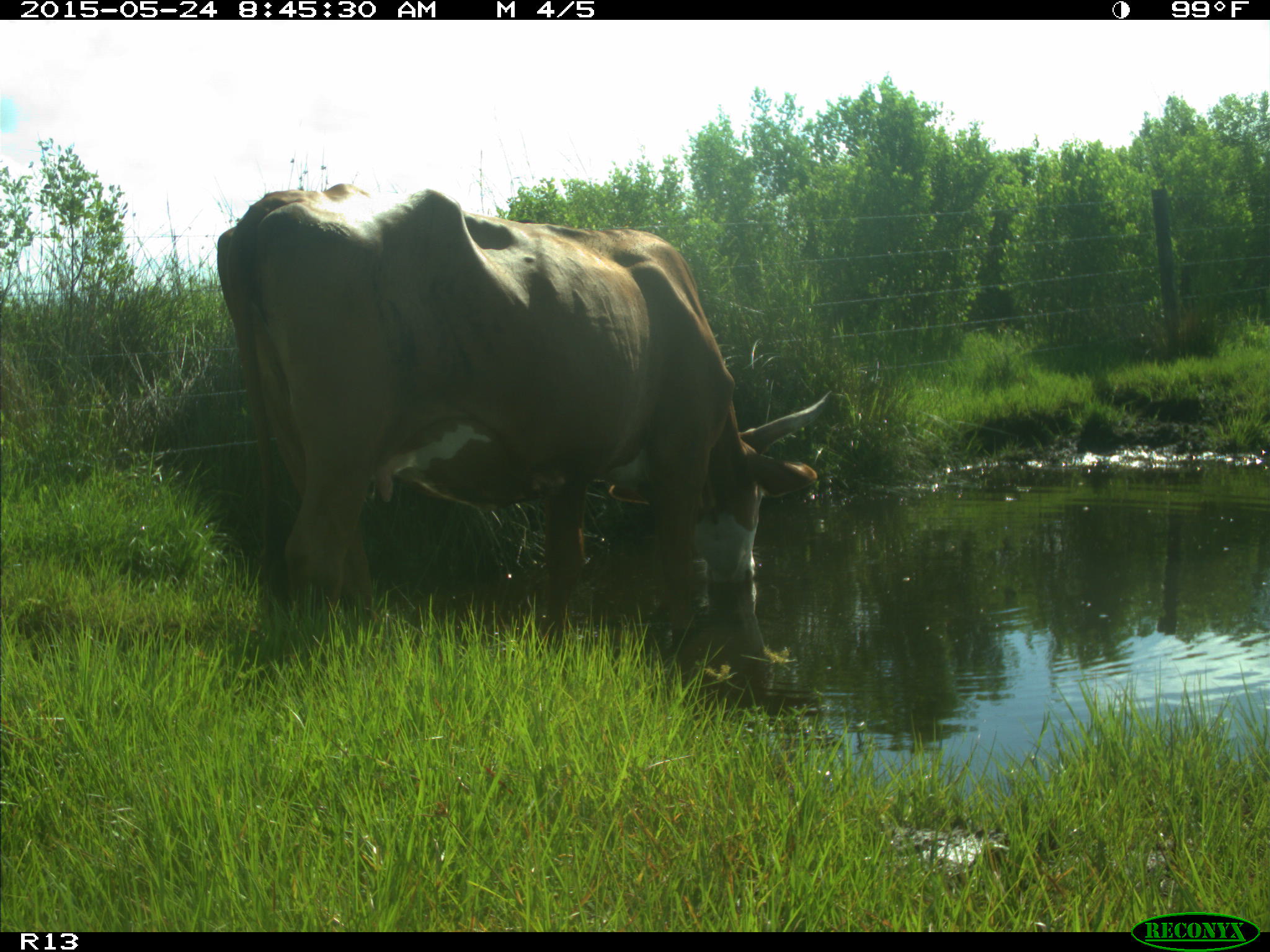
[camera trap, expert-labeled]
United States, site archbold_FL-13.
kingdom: Animalia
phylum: Chordata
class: Mammalia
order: Artiodactyla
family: Bovidae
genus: Bos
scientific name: Bos taurus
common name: domestic cow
Bos taurus (domestic cow).